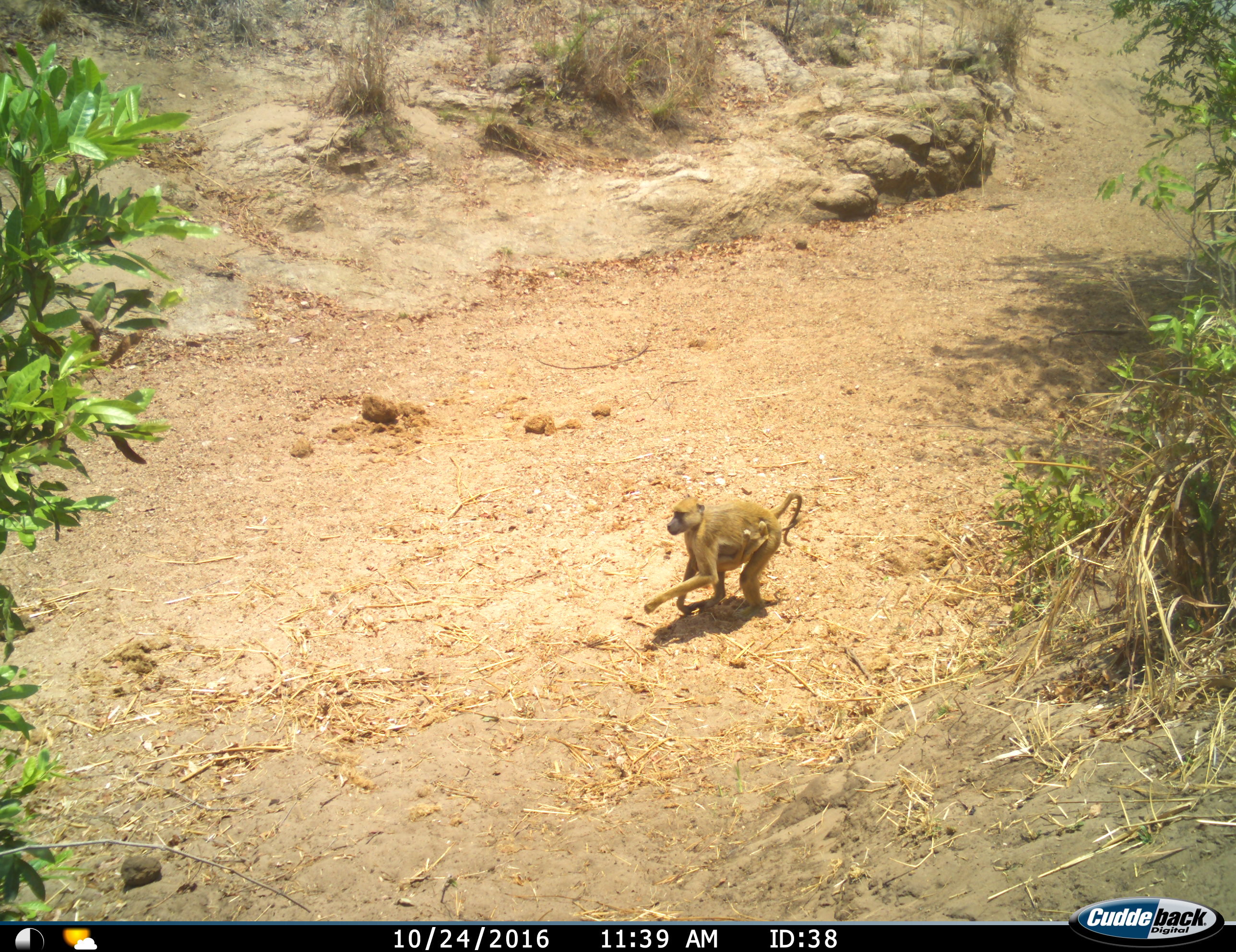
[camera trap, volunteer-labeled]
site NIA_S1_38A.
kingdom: Animalia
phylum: Chordata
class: Mammalia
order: Primates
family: Cercopithecidae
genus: Papio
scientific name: Papio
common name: baboon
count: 2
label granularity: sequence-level